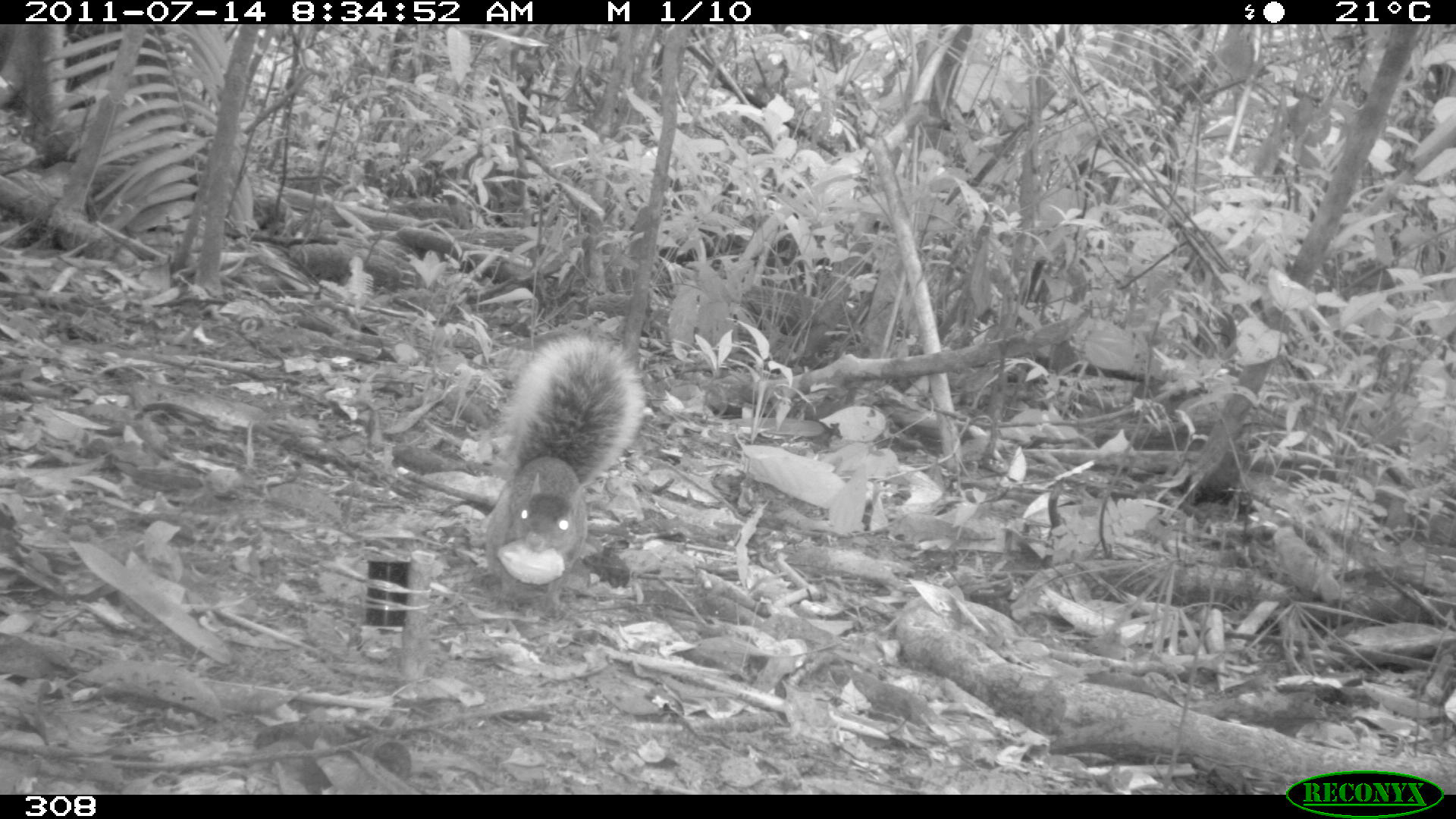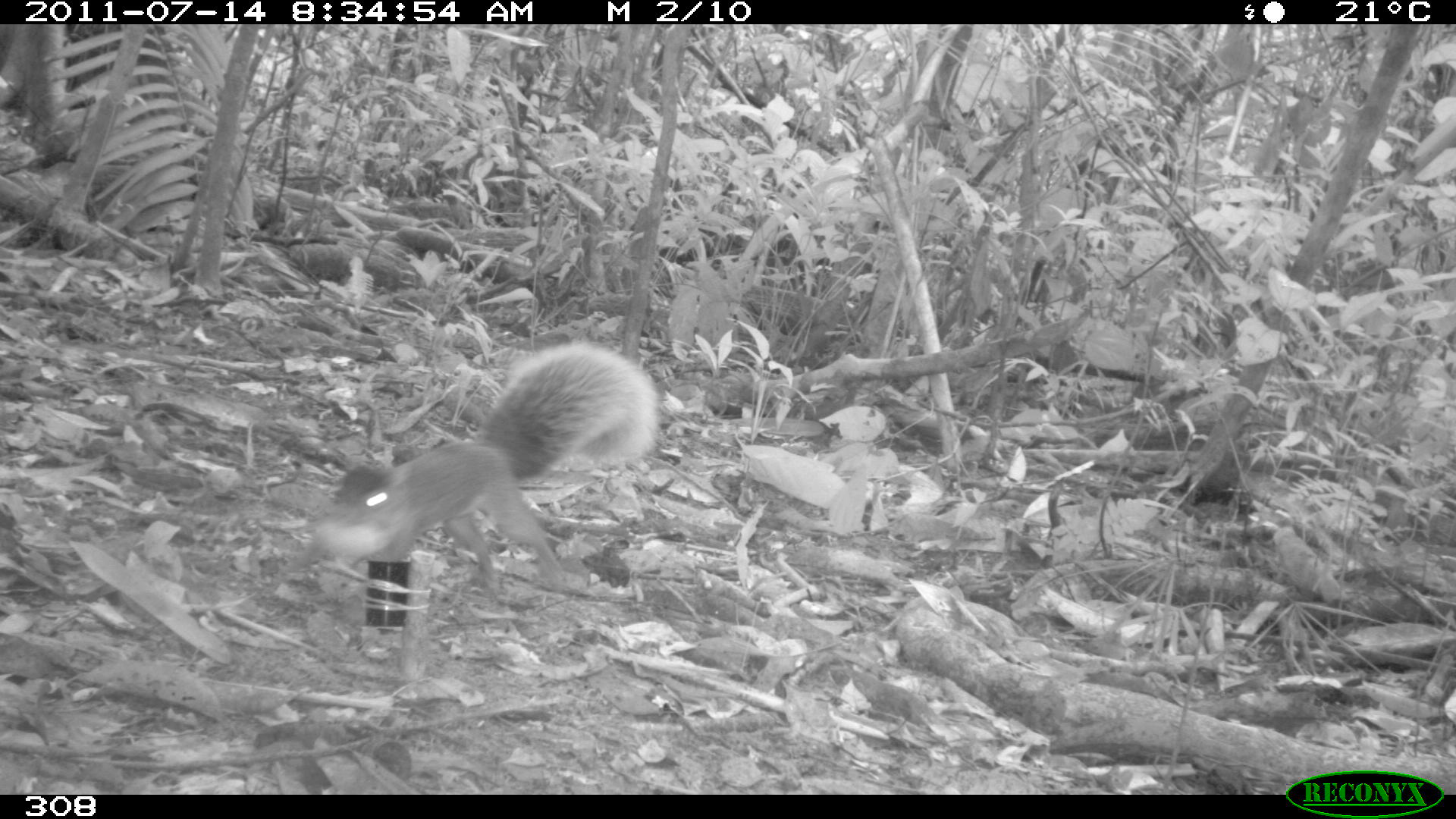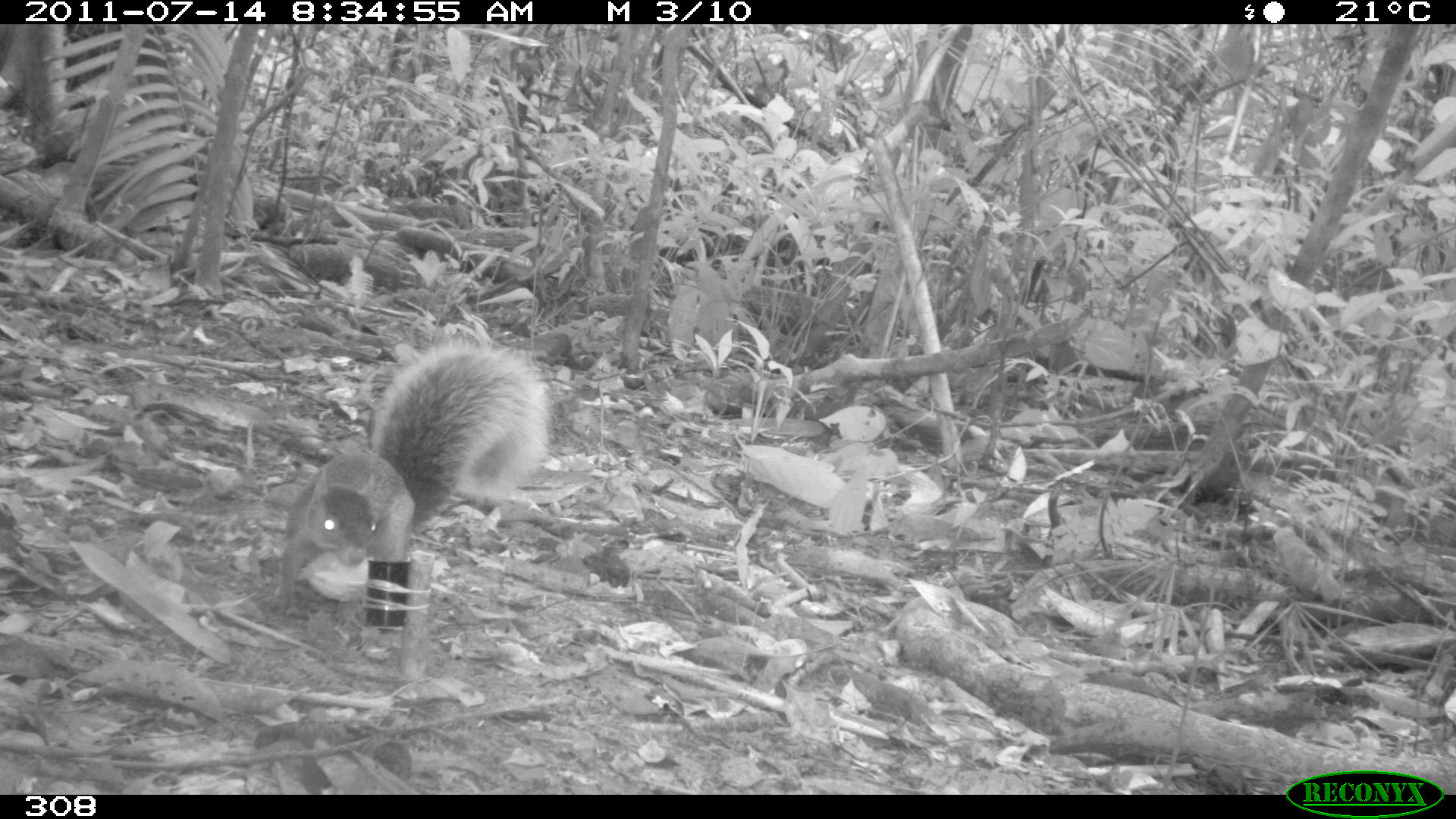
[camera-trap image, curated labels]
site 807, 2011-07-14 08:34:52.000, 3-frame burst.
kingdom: Animalia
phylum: Chordata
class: Mammalia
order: Rodentia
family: Sciuridae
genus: Sciurus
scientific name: Sciurus spadiceus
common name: southern amazon red squirrel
Sciurus spadiceus (southern amazon red squirrel).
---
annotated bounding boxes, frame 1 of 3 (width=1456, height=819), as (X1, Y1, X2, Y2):
sciurus spadiceus: (471, 333, 646, 616)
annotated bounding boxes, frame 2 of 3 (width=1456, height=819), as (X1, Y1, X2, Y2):
sciurus spadiceus: (280, 341, 659, 597)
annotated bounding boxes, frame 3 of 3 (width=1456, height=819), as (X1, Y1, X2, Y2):
sciurus spadiceus: (275, 338, 554, 617)